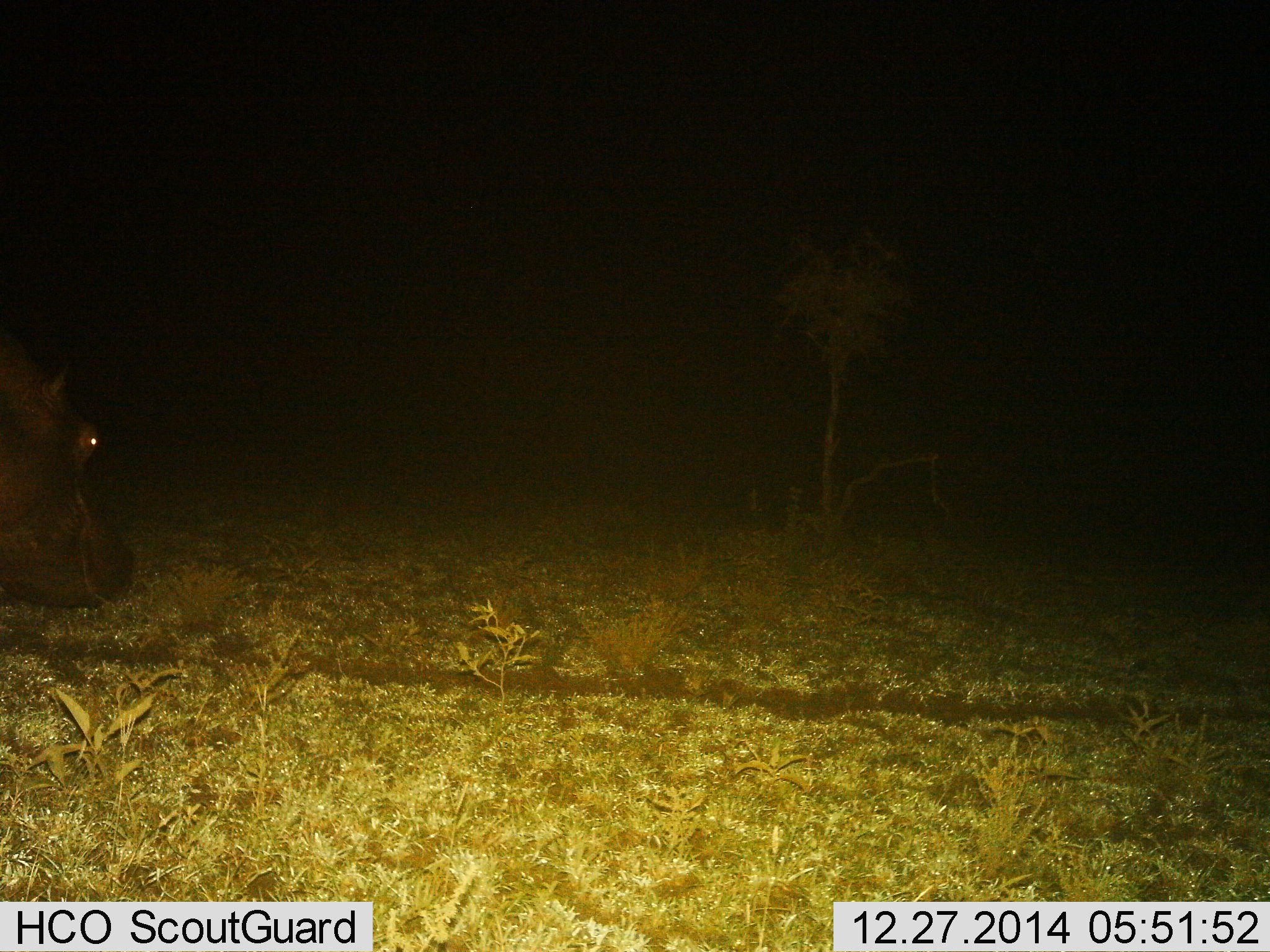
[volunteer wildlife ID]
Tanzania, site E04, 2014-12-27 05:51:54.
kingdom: Animalia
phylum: Chordata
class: Mammalia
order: Artiodactyla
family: Hippopotamidae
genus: Hippopotamus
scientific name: Hippopotamus amphibius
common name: hippopotamus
Hippopotamus (Hippopotamus amphibius), count 1. Behavior (volunteer vote fractions): standing 40%, resting 0%, moving 40%, interacting 0%. Young present (vote fraction): 0%. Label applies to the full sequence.